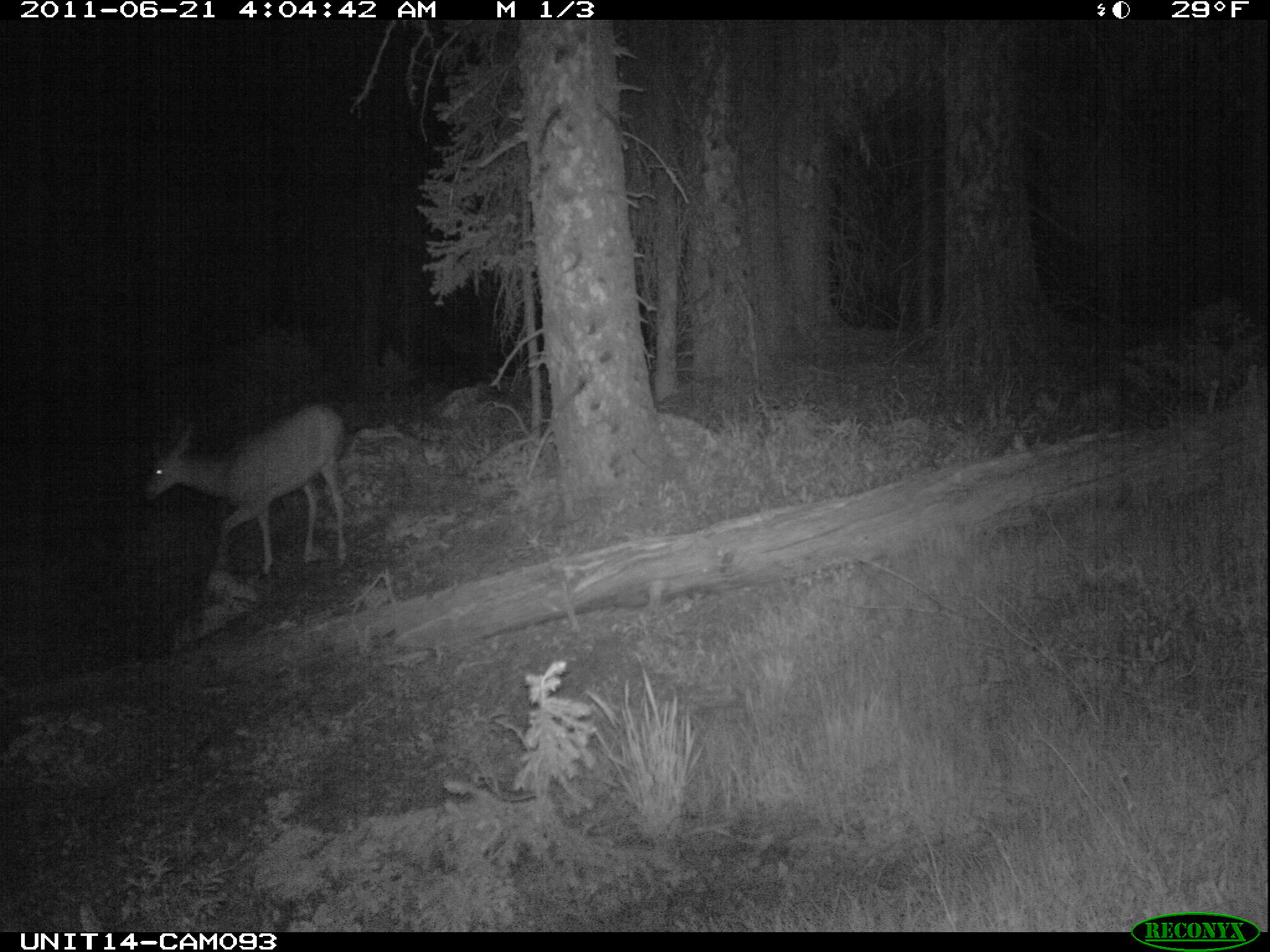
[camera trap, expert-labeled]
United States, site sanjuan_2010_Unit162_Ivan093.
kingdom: Animalia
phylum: Chordata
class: Mammalia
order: Artiodactyla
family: Cervidae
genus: Odocoileus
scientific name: Odocoileus hemionus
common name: mule deer